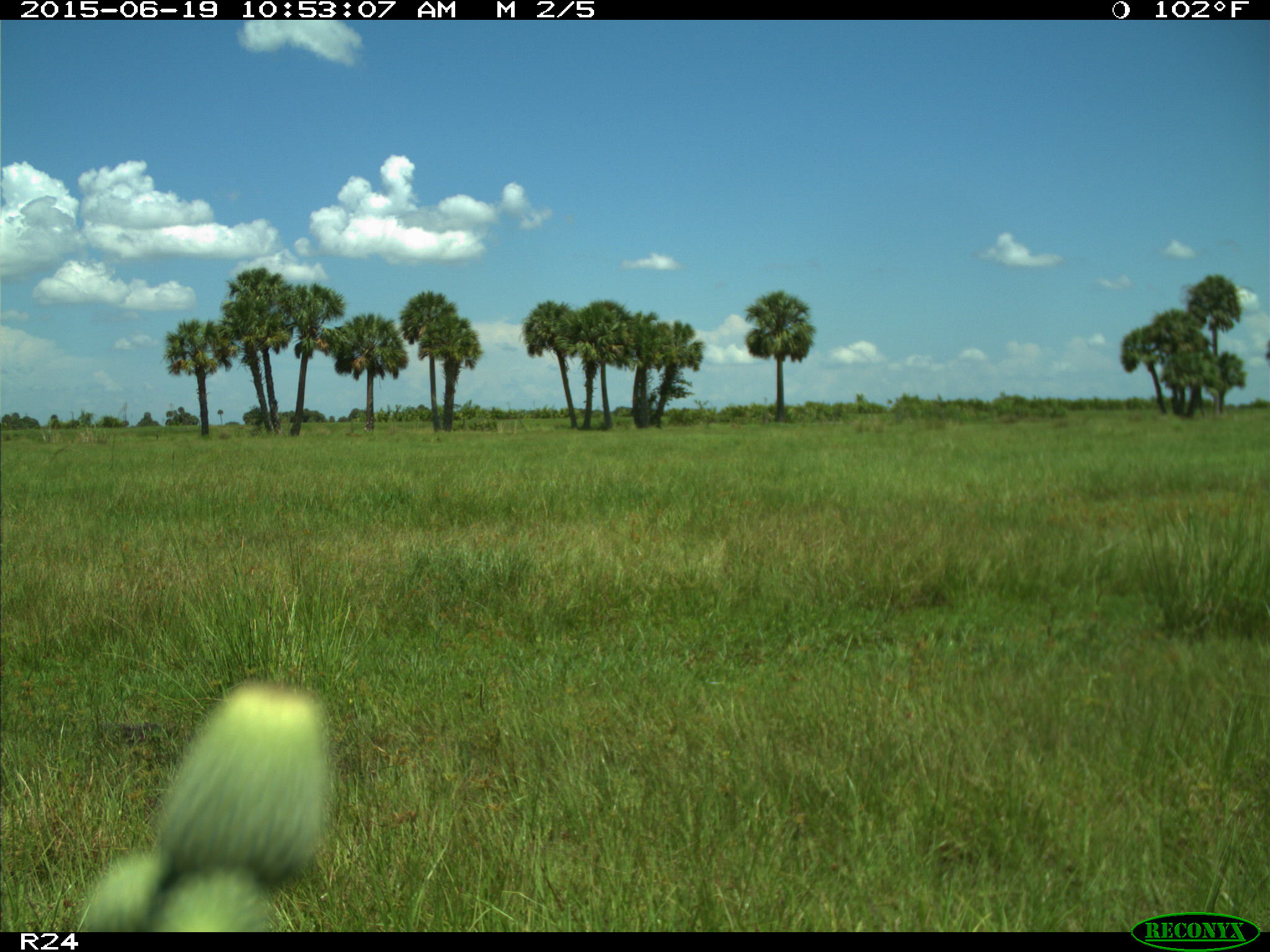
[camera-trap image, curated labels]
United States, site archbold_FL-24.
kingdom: Animalia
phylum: Chordata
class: Mammalia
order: Artiodactyla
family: Bovidae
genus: Bos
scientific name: Bos taurus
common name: domestic cow